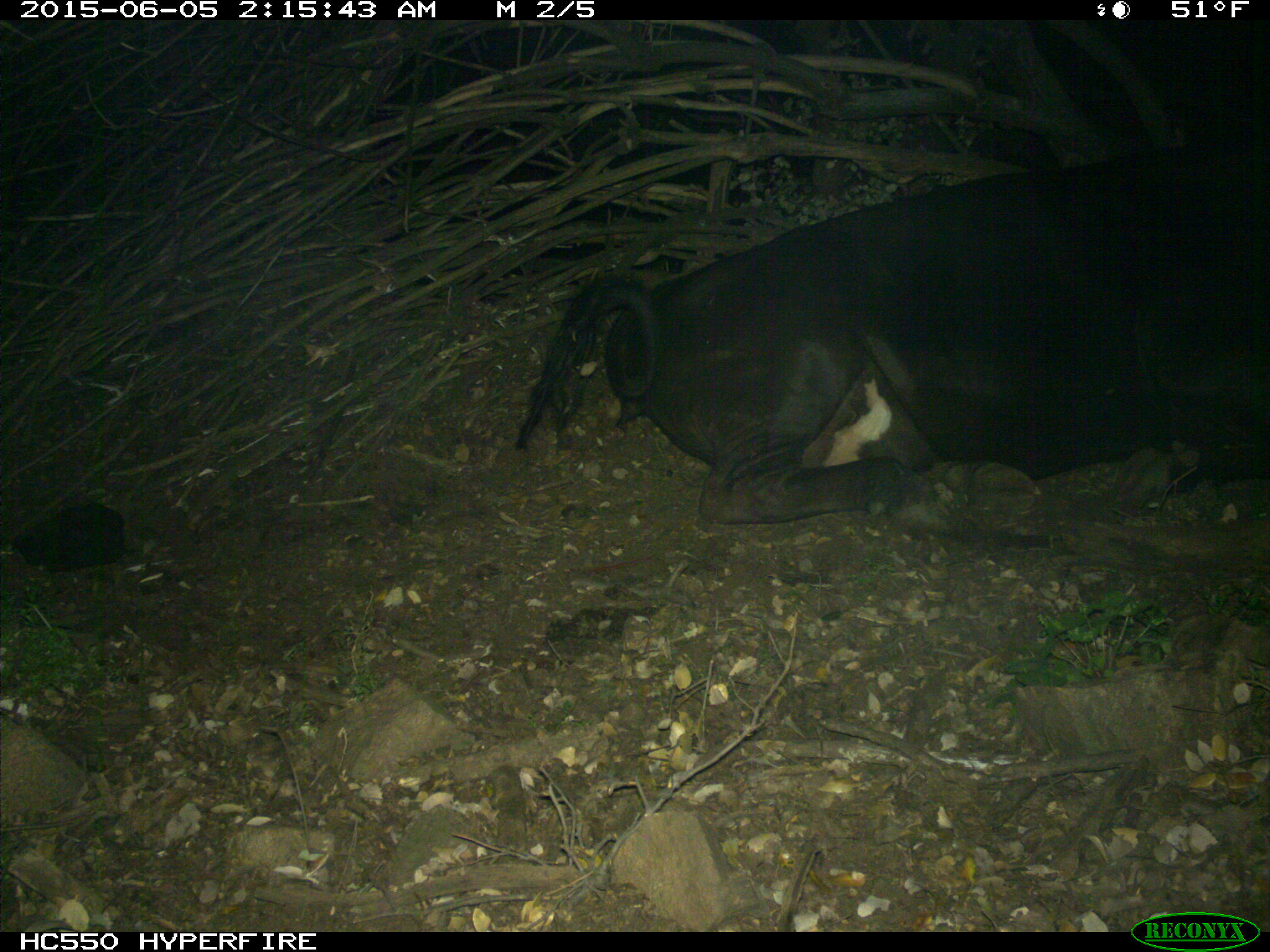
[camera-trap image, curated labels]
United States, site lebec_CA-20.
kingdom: Animalia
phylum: Chordata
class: Mammalia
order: Artiodactyla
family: Bovidae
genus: Bos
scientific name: Bos taurus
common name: domestic cow